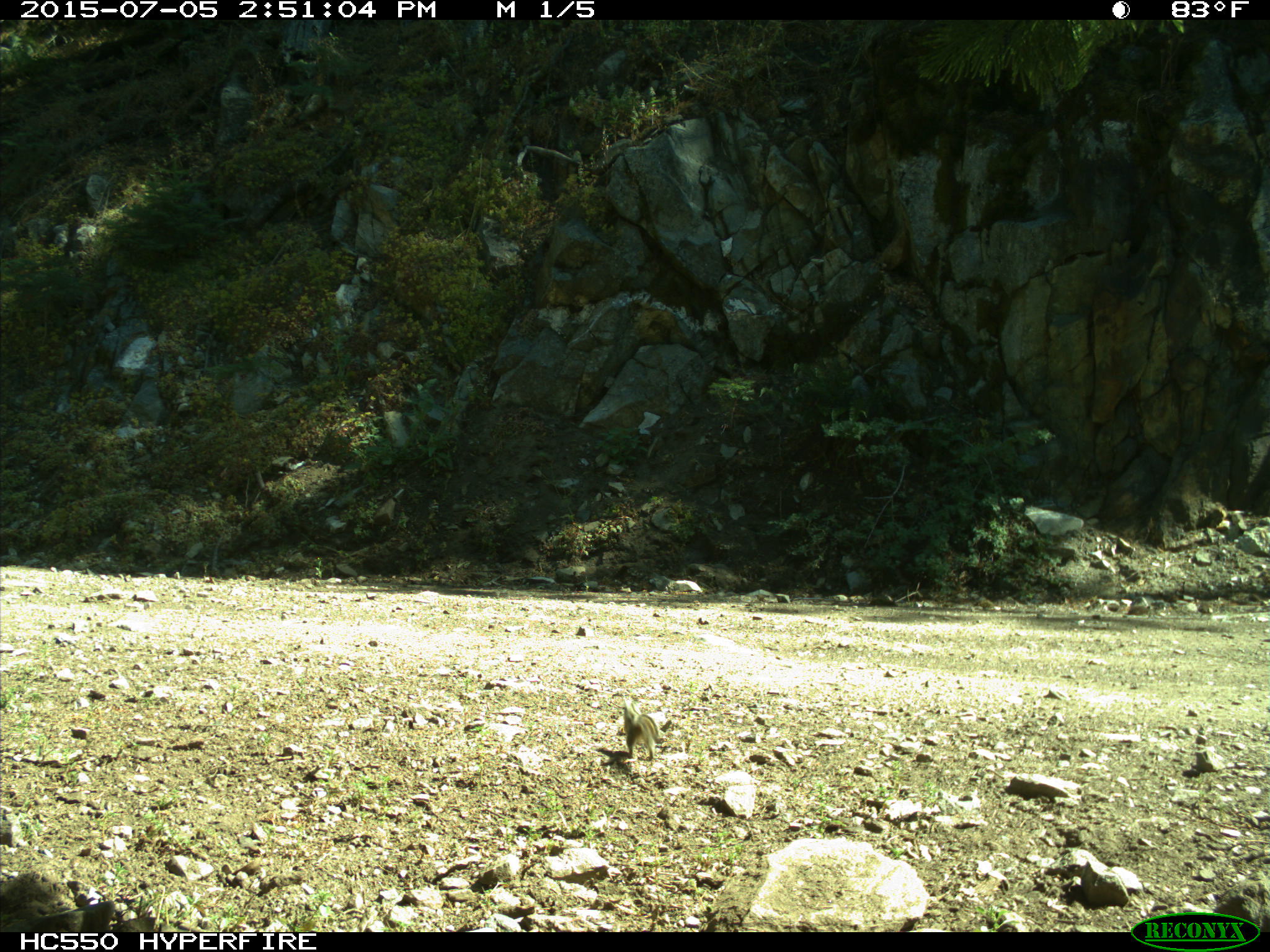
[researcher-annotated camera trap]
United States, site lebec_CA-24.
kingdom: Animalia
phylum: Chordata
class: Mammalia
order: Rodentia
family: Sciuridae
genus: Tamias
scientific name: Tamias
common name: chipmunk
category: unidentified chipmunk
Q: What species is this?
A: Unidentified chipmunk (chipmunk) (Tamias).